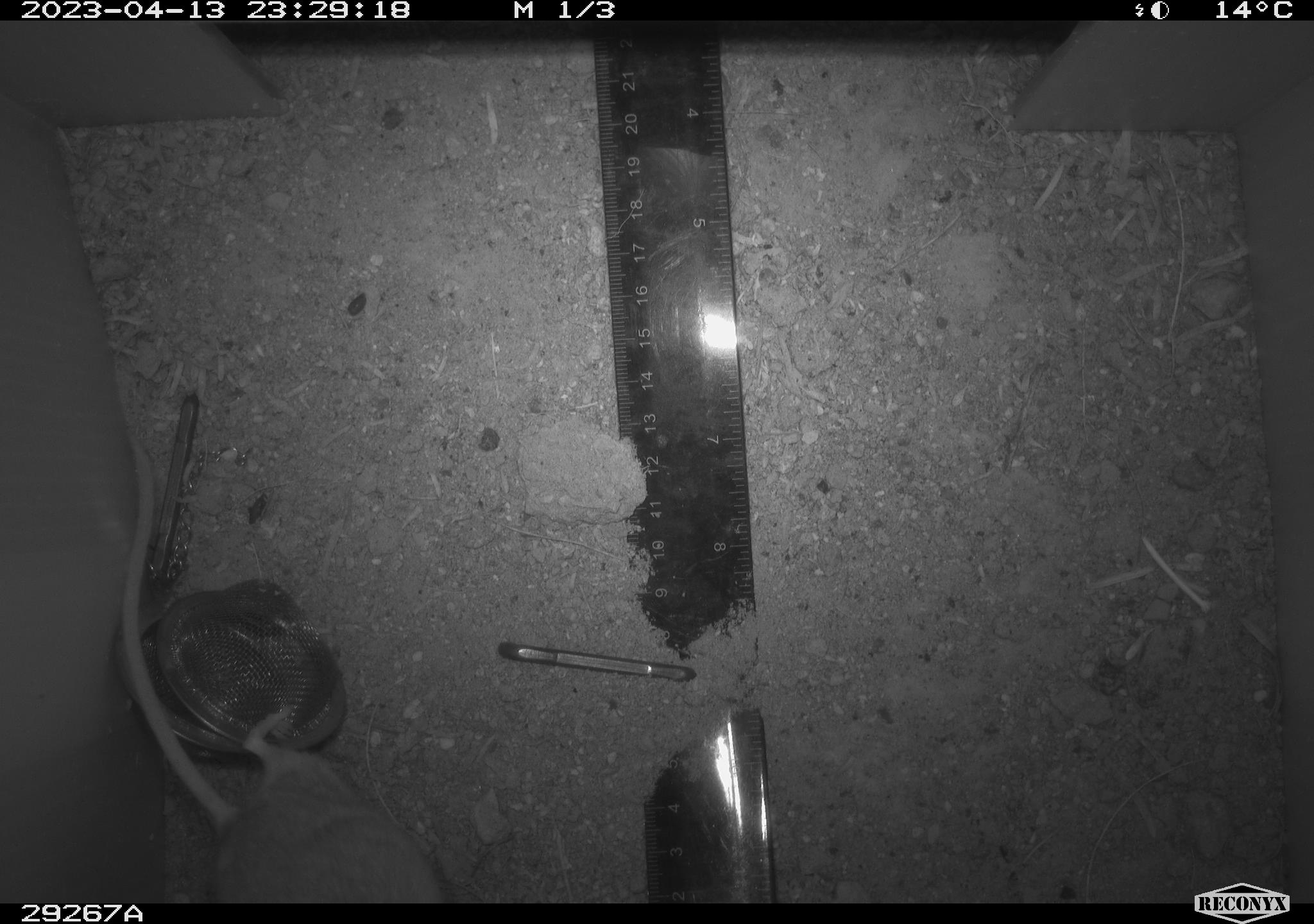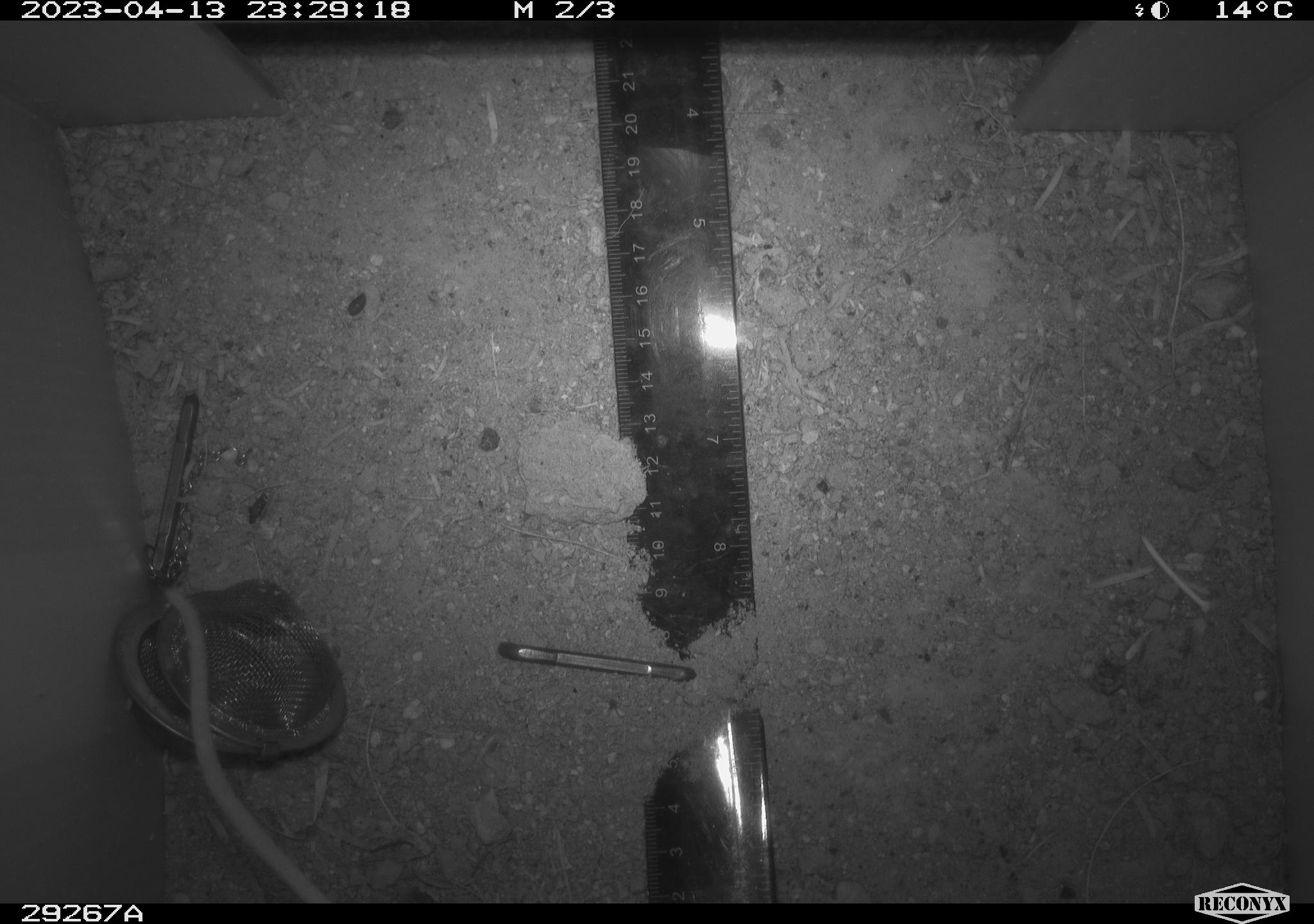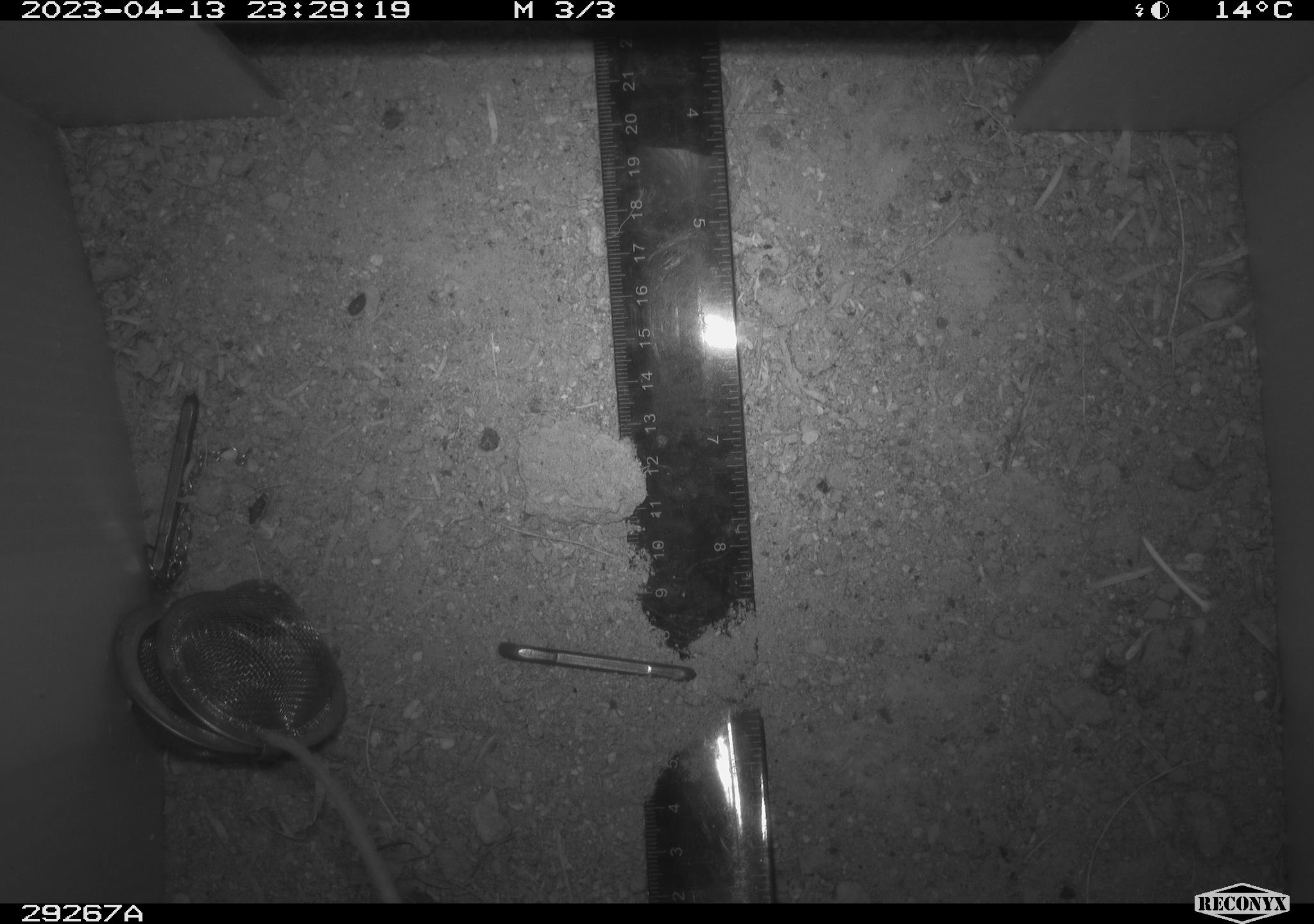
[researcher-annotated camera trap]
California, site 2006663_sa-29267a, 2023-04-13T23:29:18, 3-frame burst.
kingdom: Animalia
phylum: Chordata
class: Mammalia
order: Rodentia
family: Cricetidae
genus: Peromyscus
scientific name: Peromyscus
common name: deer mice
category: peromyscus species